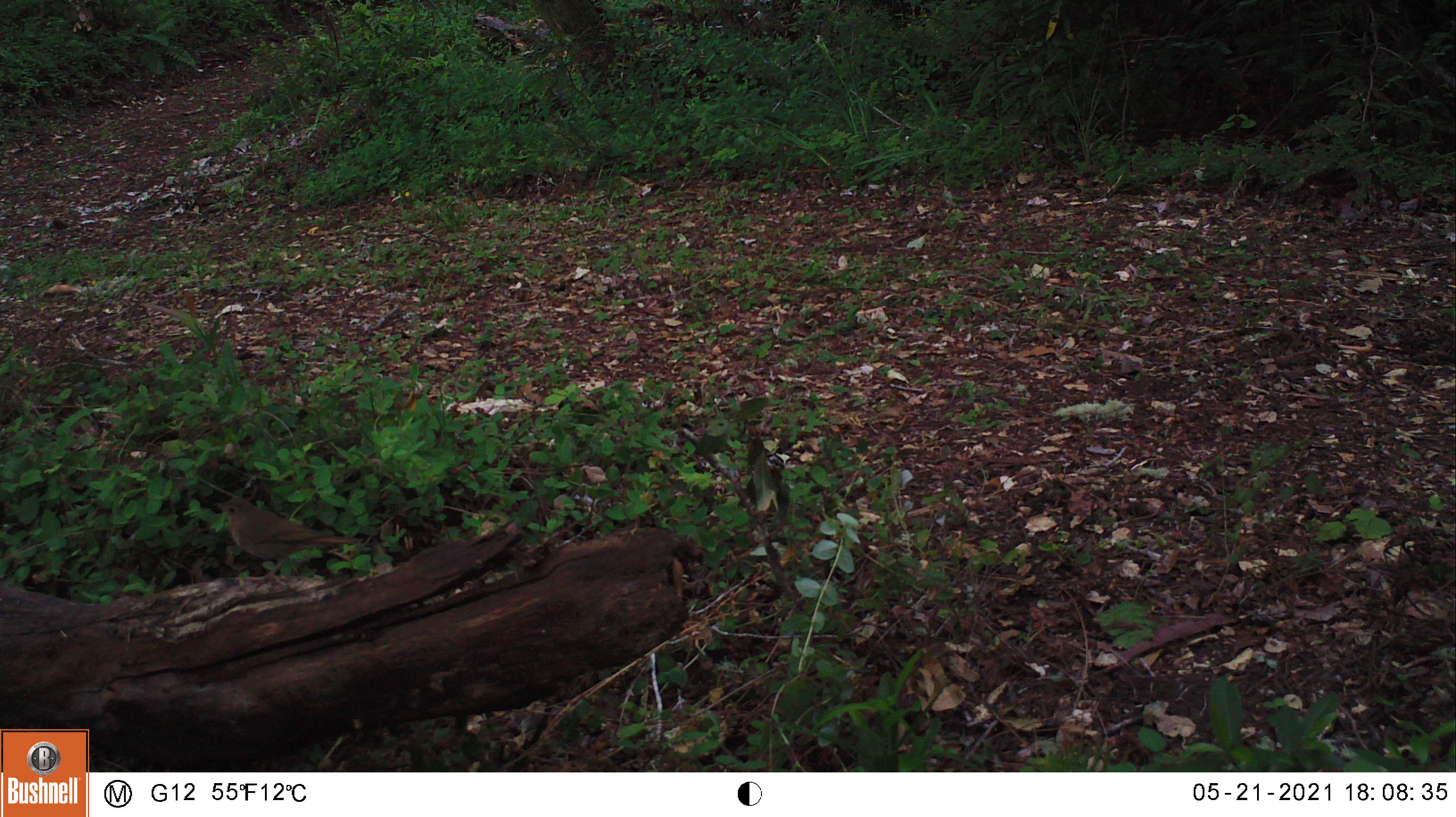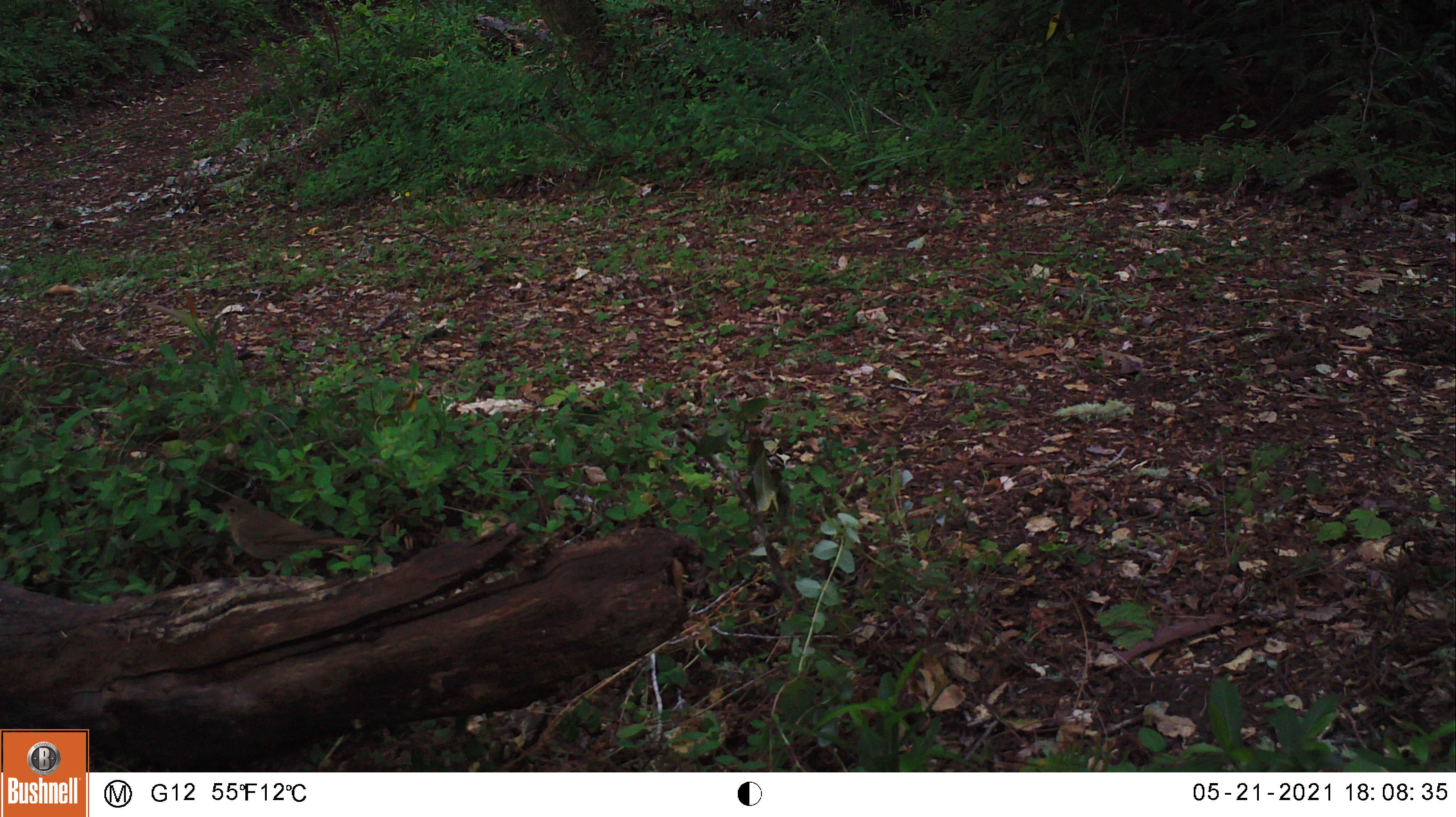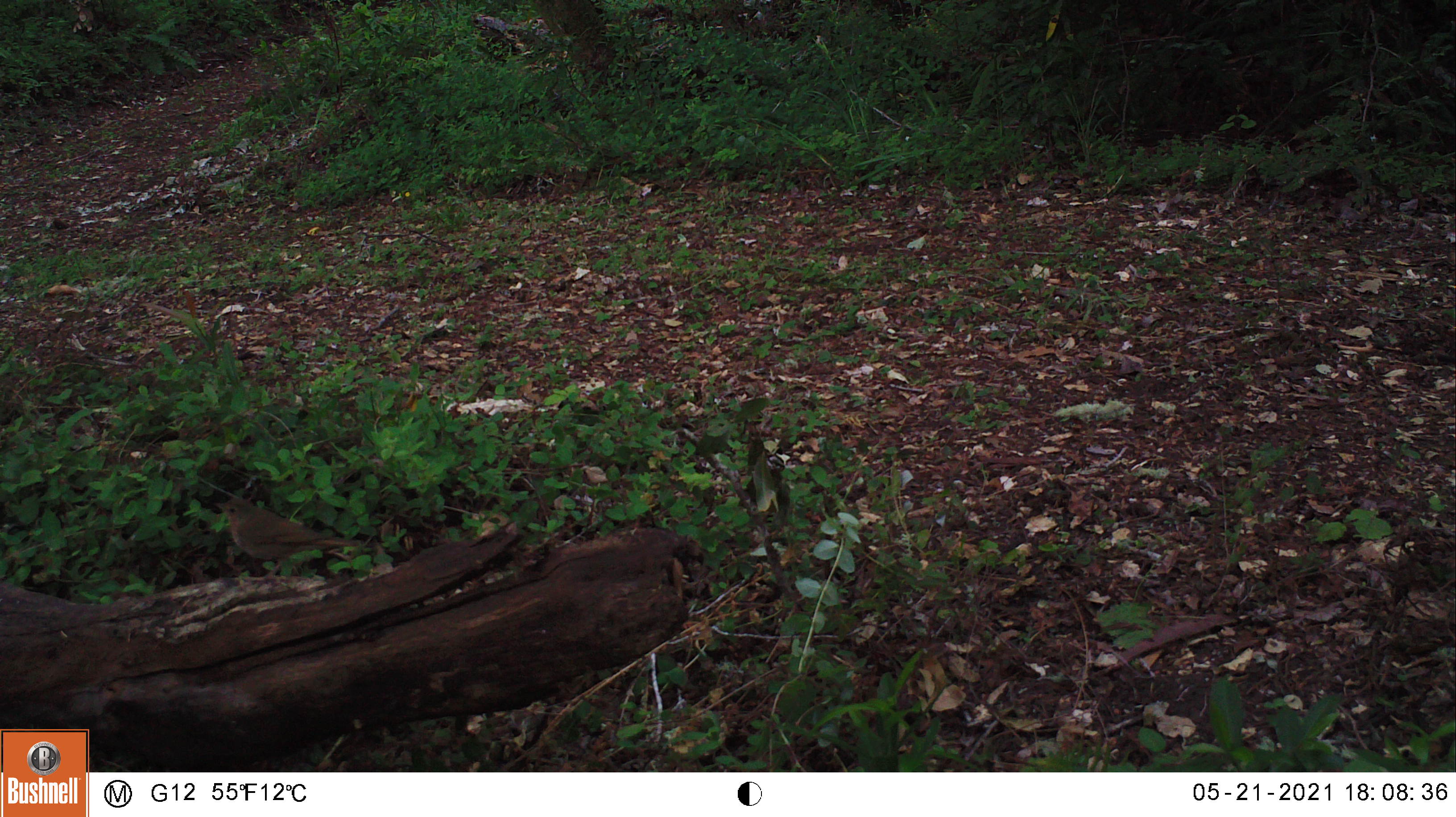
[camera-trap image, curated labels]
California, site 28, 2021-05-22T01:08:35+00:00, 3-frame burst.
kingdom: Animalia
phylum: Chordata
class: Aves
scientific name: Aves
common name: bird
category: unknown bird